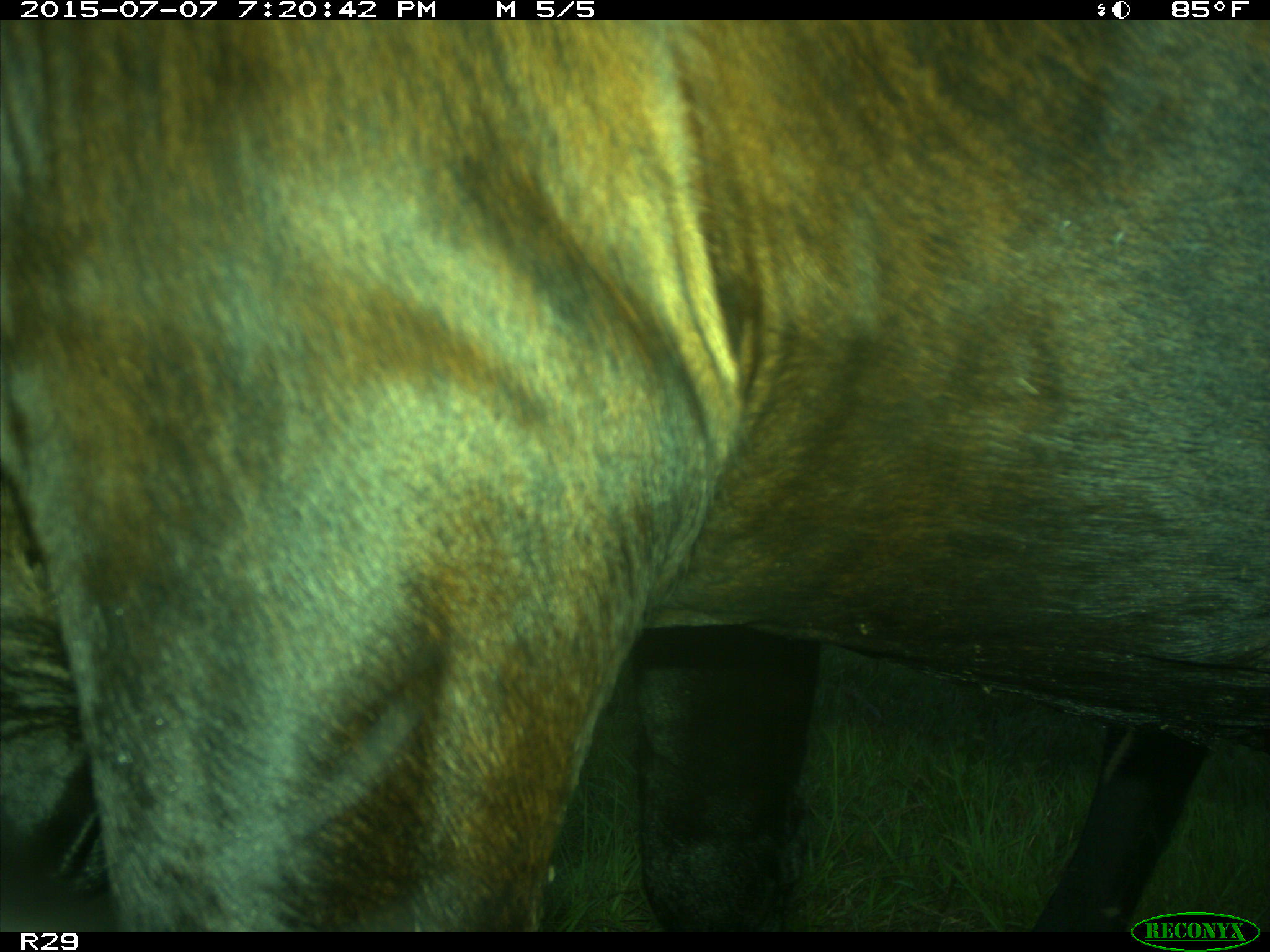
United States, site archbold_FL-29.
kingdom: Animalia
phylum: Chordata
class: Mammalia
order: Artiodactyla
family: Bovidae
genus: Bos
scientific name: Bos taurus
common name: domestic cow